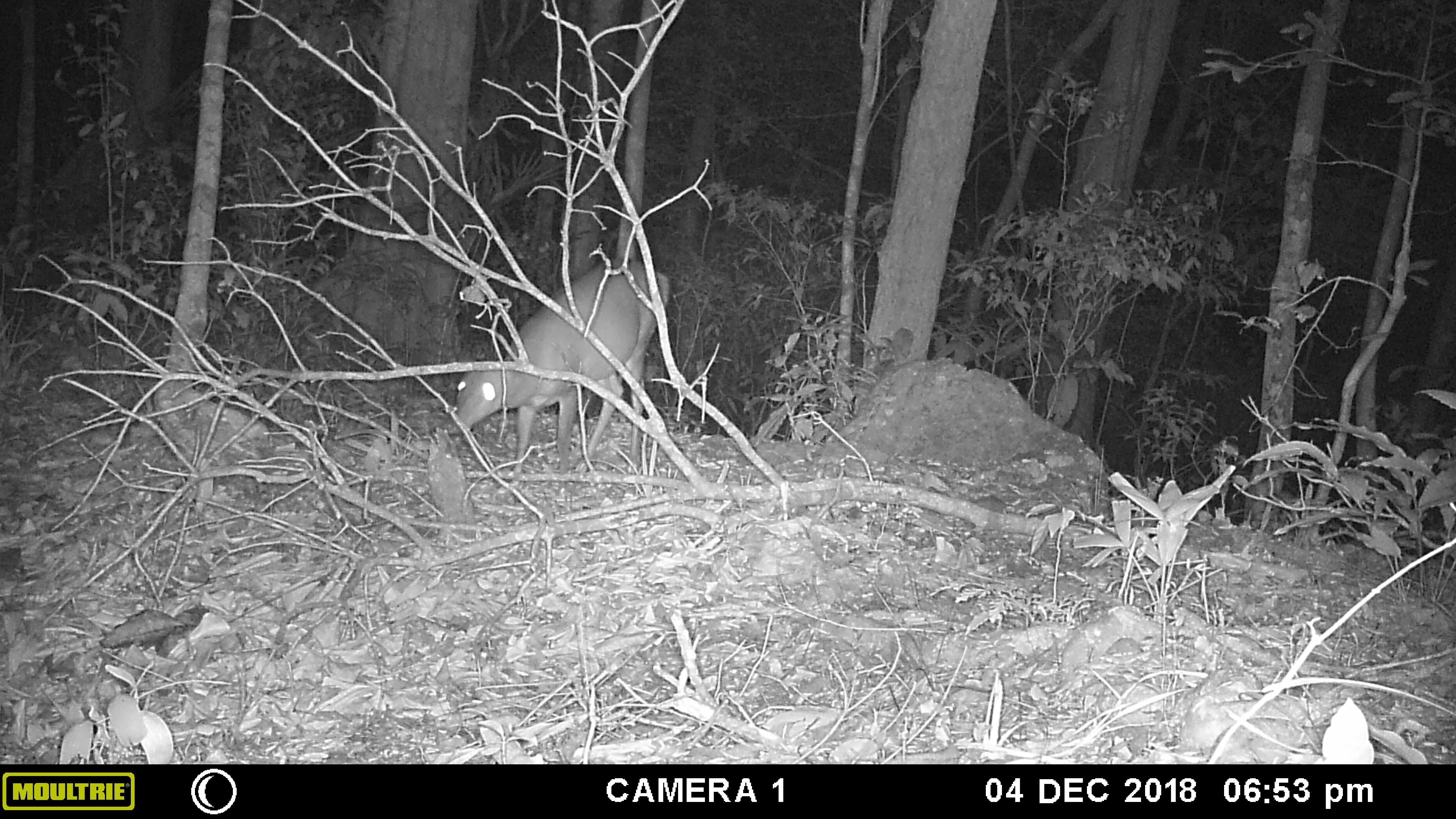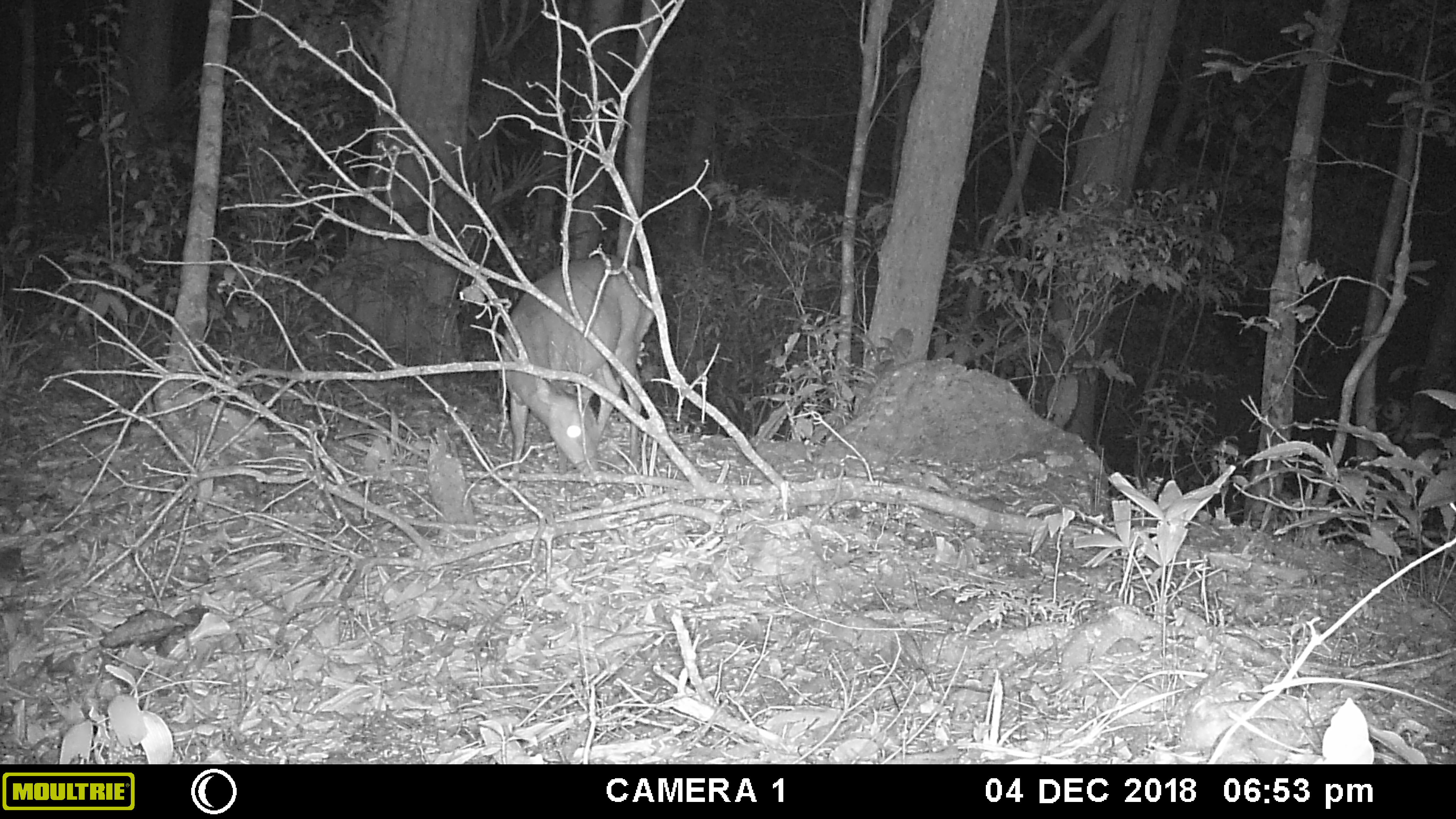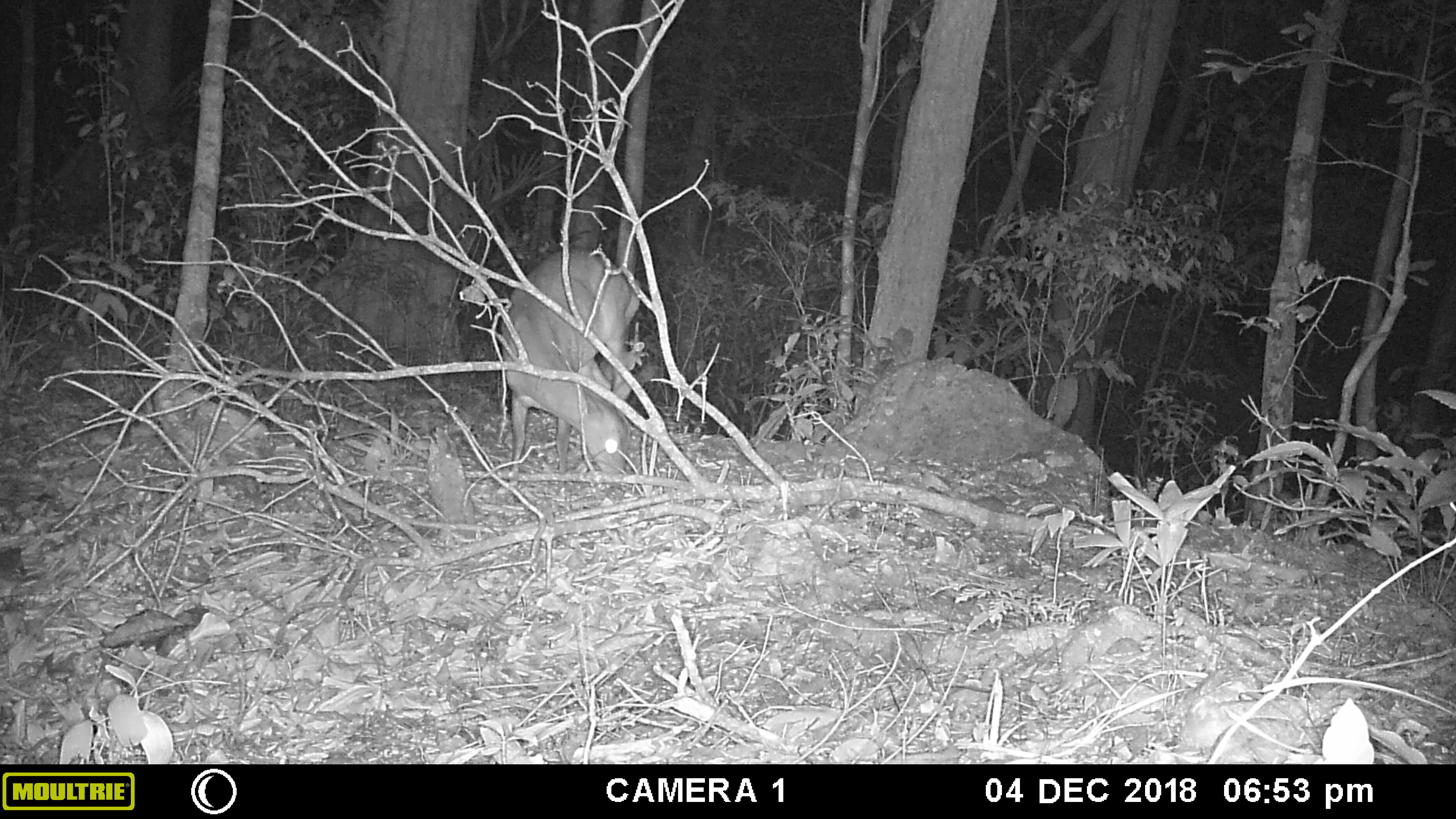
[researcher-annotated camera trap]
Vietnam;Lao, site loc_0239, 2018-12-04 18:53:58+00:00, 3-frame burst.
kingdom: Animalia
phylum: Chordata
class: Mammalia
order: Artiodactyla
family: Cervidae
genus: Muntiacus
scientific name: Muntiacus vuquangensis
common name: large-antlered muntjac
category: large antlered muntjac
Large antlered muntjac (large-antlered muntjac) (Muntiacus vuquangensis). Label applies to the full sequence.